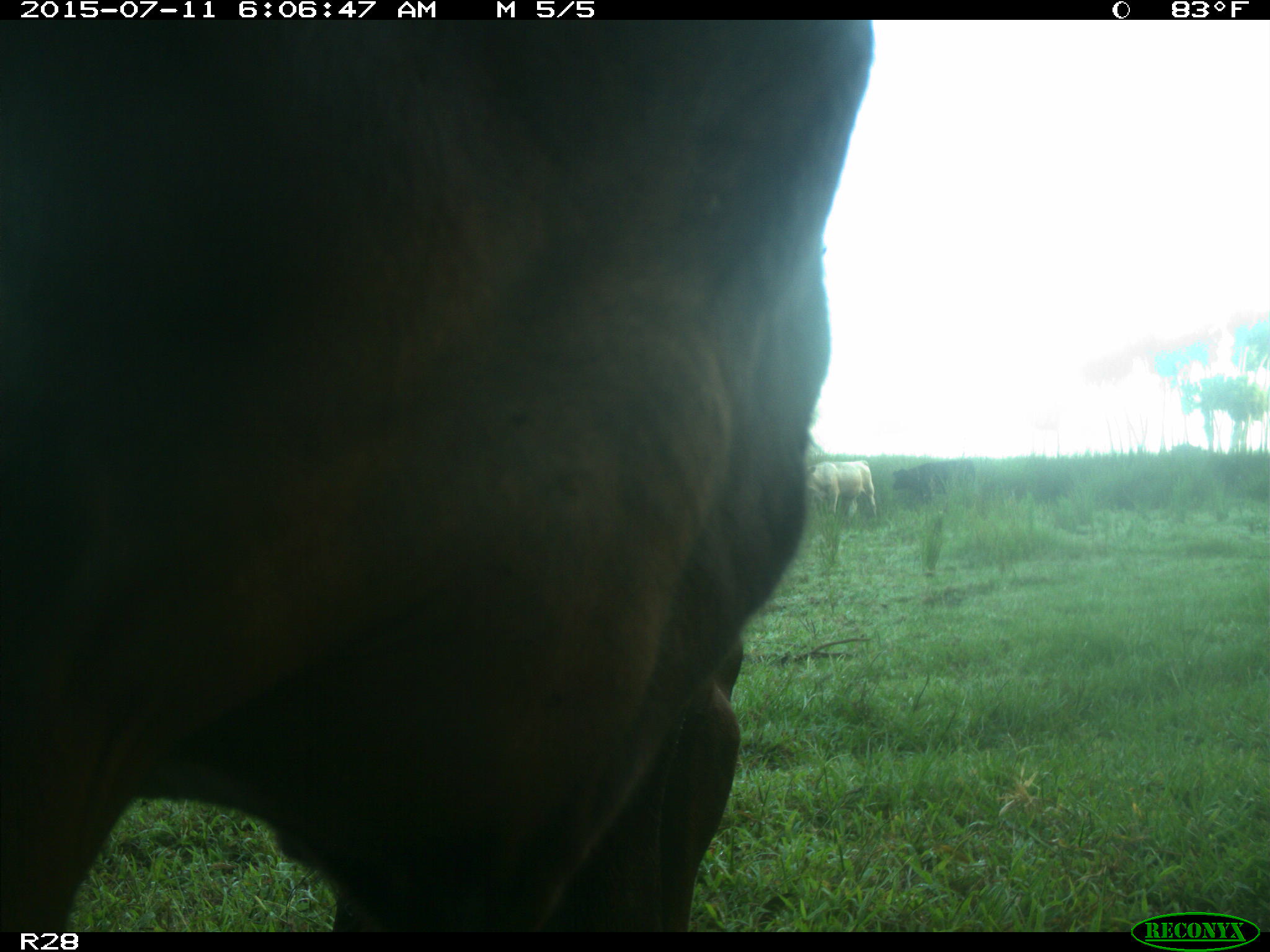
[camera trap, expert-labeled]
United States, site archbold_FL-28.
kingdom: Animalia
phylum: Chordata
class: Mammalia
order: Artiodactyla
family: Bovidae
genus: Bos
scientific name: Bos taurus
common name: domestic cow